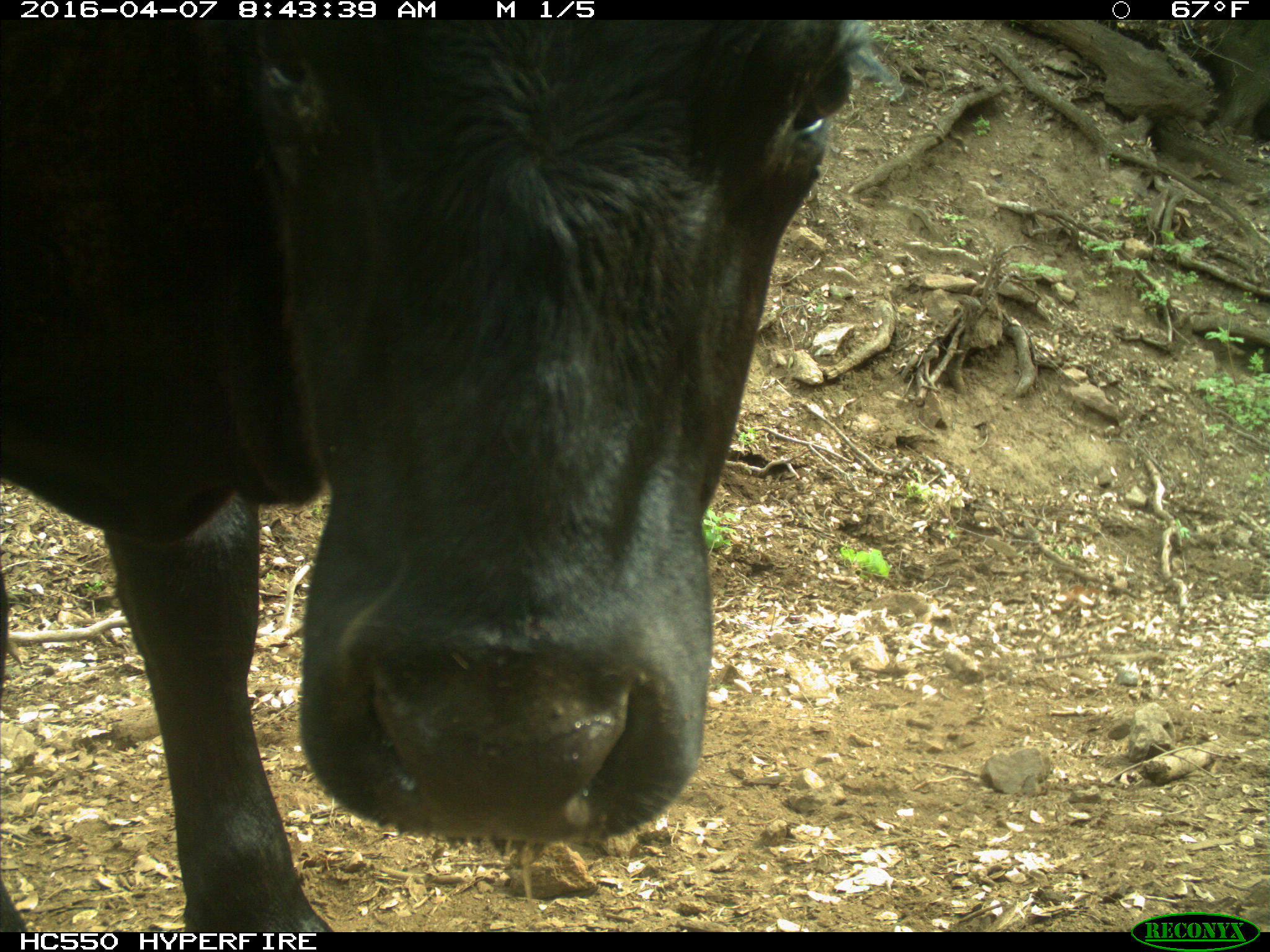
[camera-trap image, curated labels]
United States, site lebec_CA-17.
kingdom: Animalia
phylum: Chordata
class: Mammalia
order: Artiodactyla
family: Bovidae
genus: Bos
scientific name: Bos taurus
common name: domestic cow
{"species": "Bos taurus (domestic cow)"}